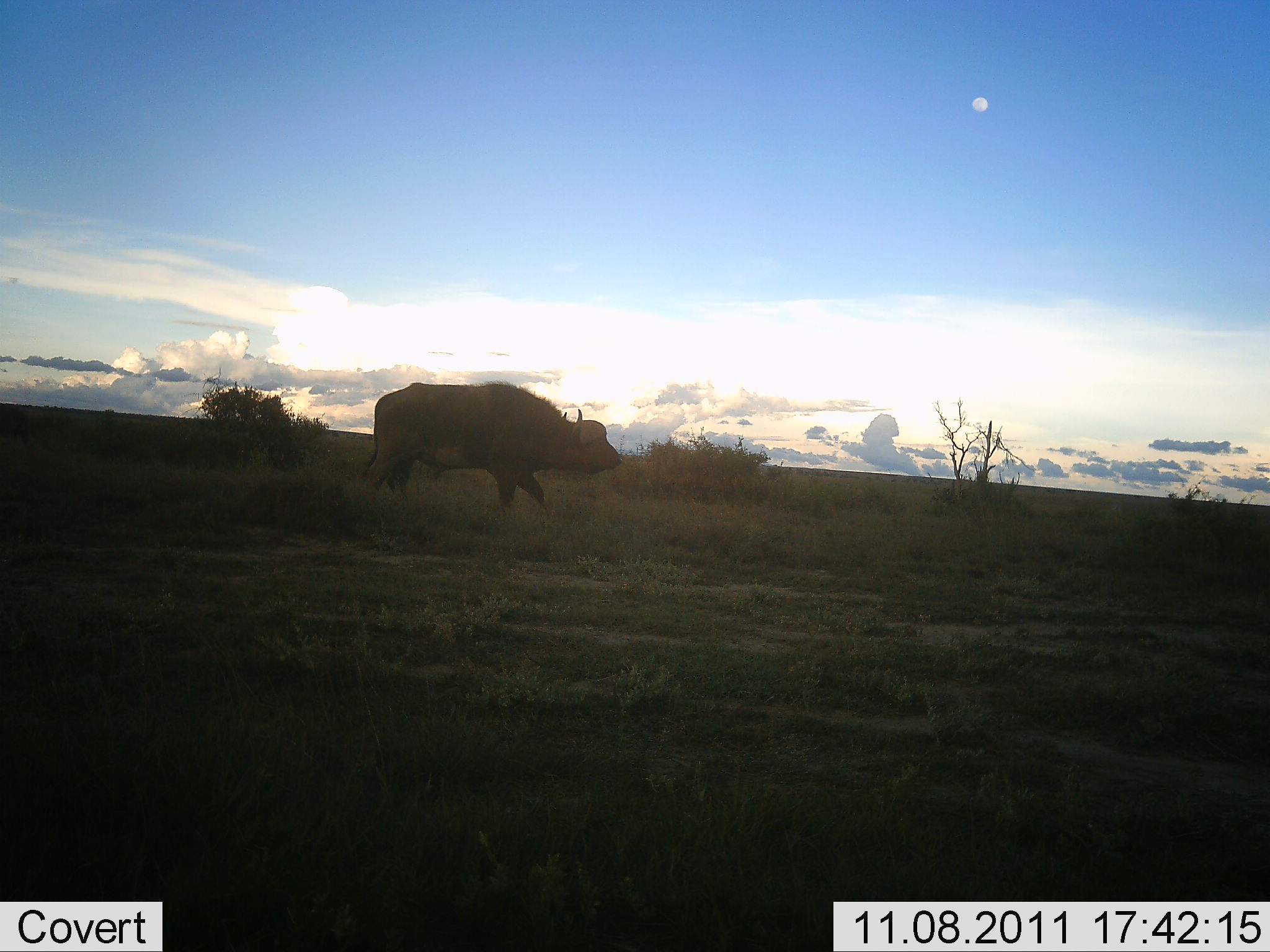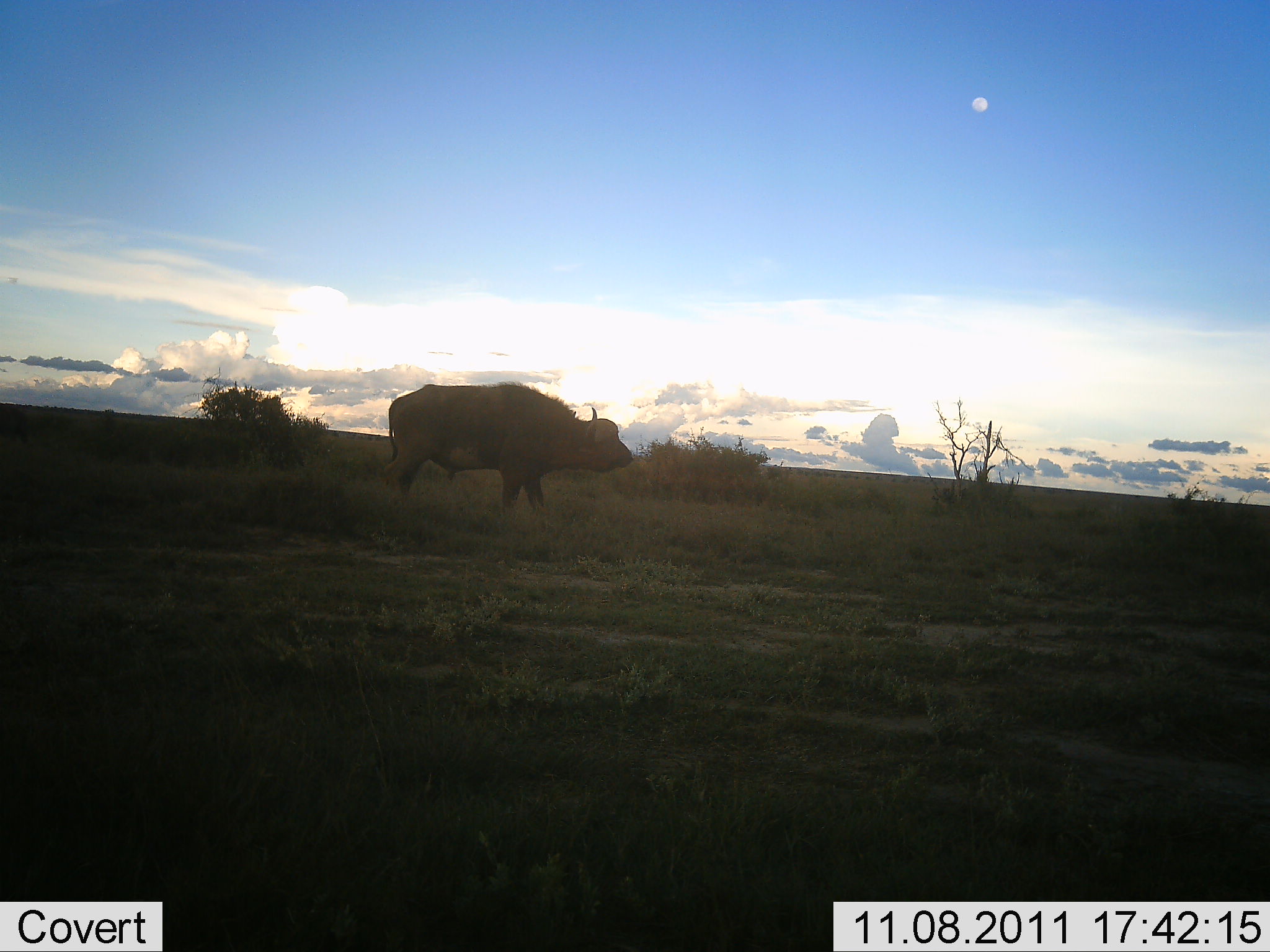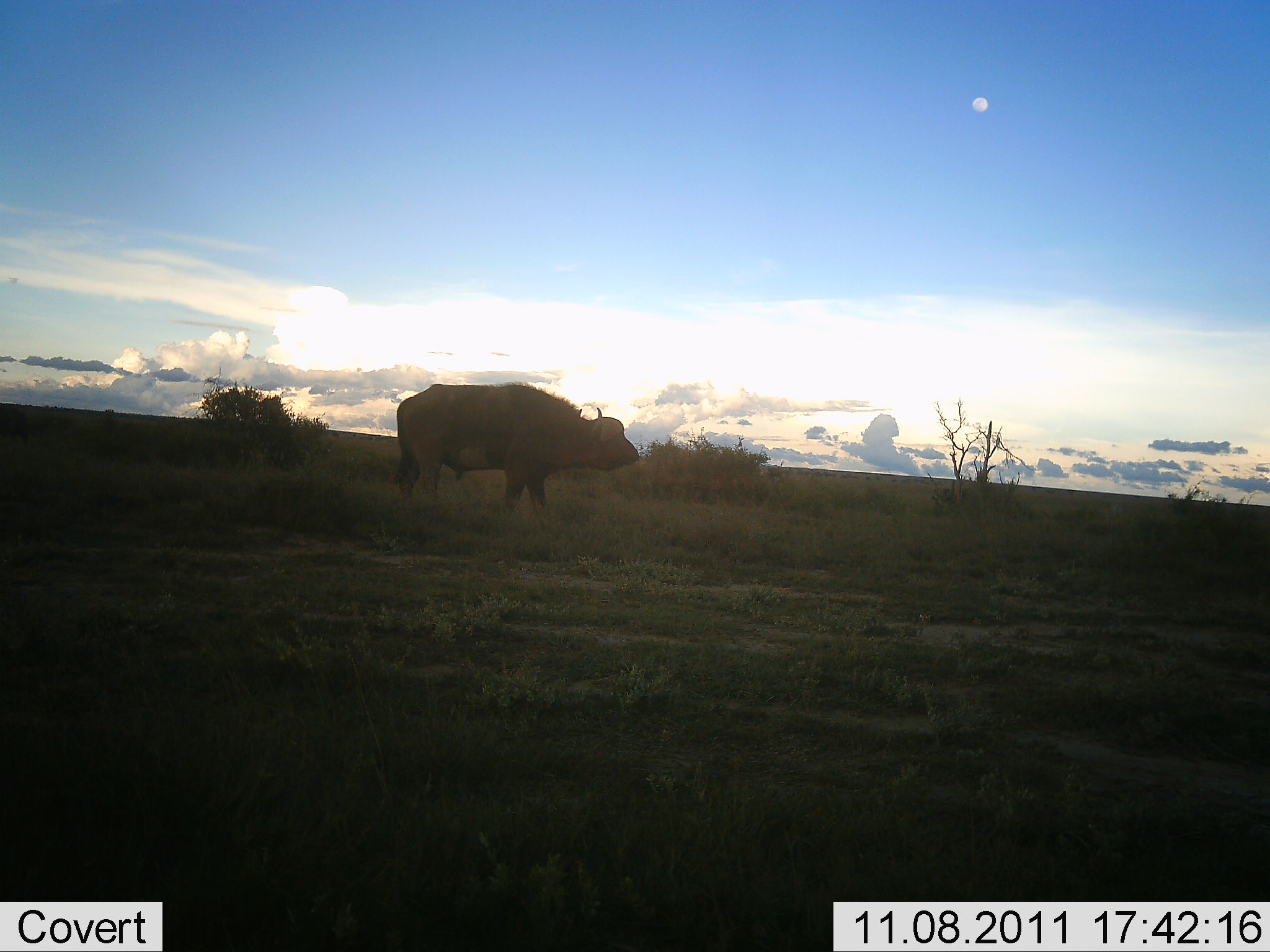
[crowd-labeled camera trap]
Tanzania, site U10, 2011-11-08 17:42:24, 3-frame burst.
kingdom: Animalia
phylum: Chordata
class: Mammalia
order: Artiodactyla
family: Bovidae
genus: Syncerus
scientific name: Syncerus caffer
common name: cape buffalo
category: buffalo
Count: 1.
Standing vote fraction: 53%.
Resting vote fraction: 0%.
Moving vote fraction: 53%.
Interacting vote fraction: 0%.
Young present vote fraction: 0%.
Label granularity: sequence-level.